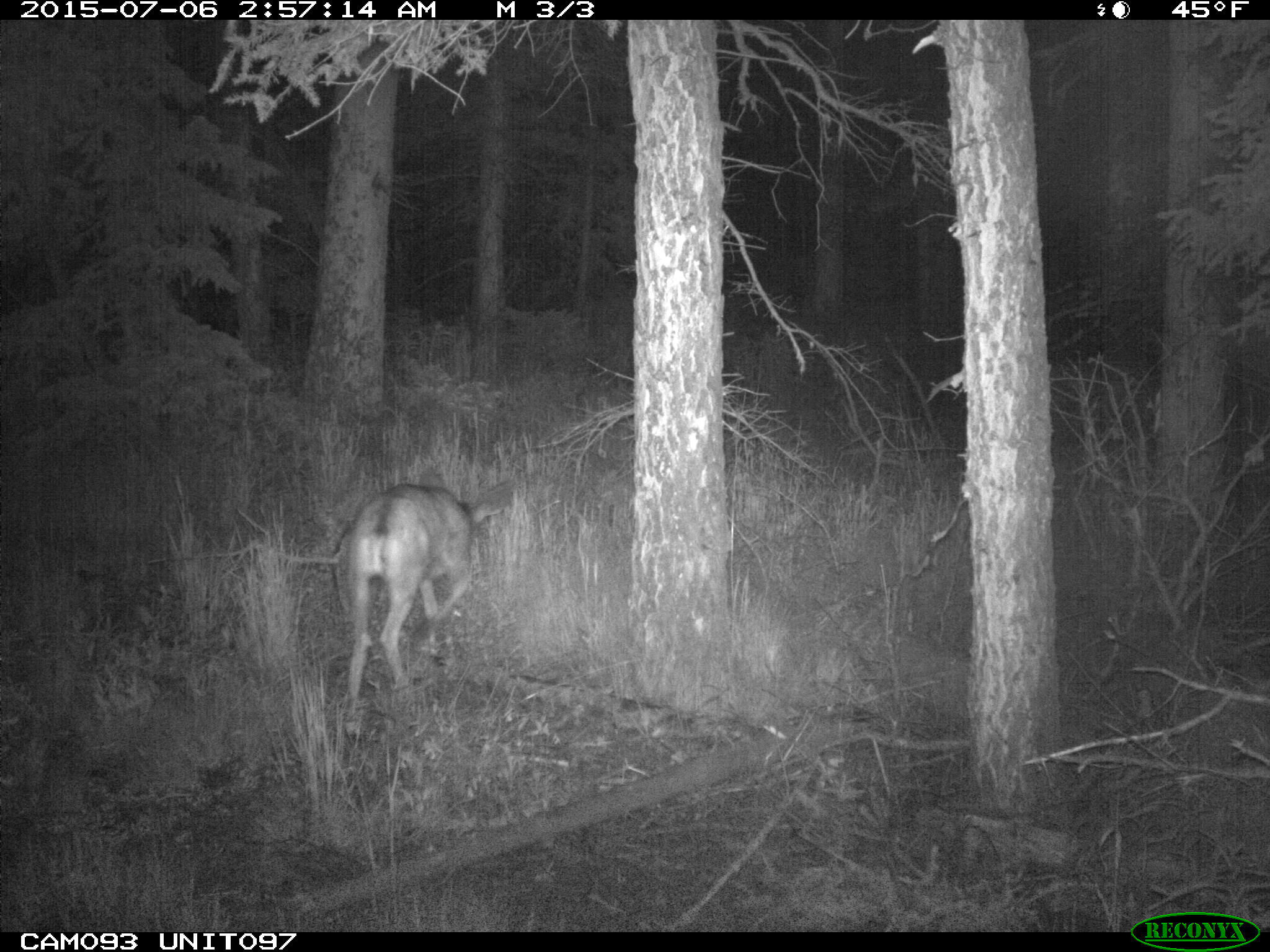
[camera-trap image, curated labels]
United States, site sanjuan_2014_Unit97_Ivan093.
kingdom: Animalia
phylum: Chordata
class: Mammalia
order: Artiodactyla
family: Cervidae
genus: Odocoileus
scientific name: Odocoileus hemionus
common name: mule deer